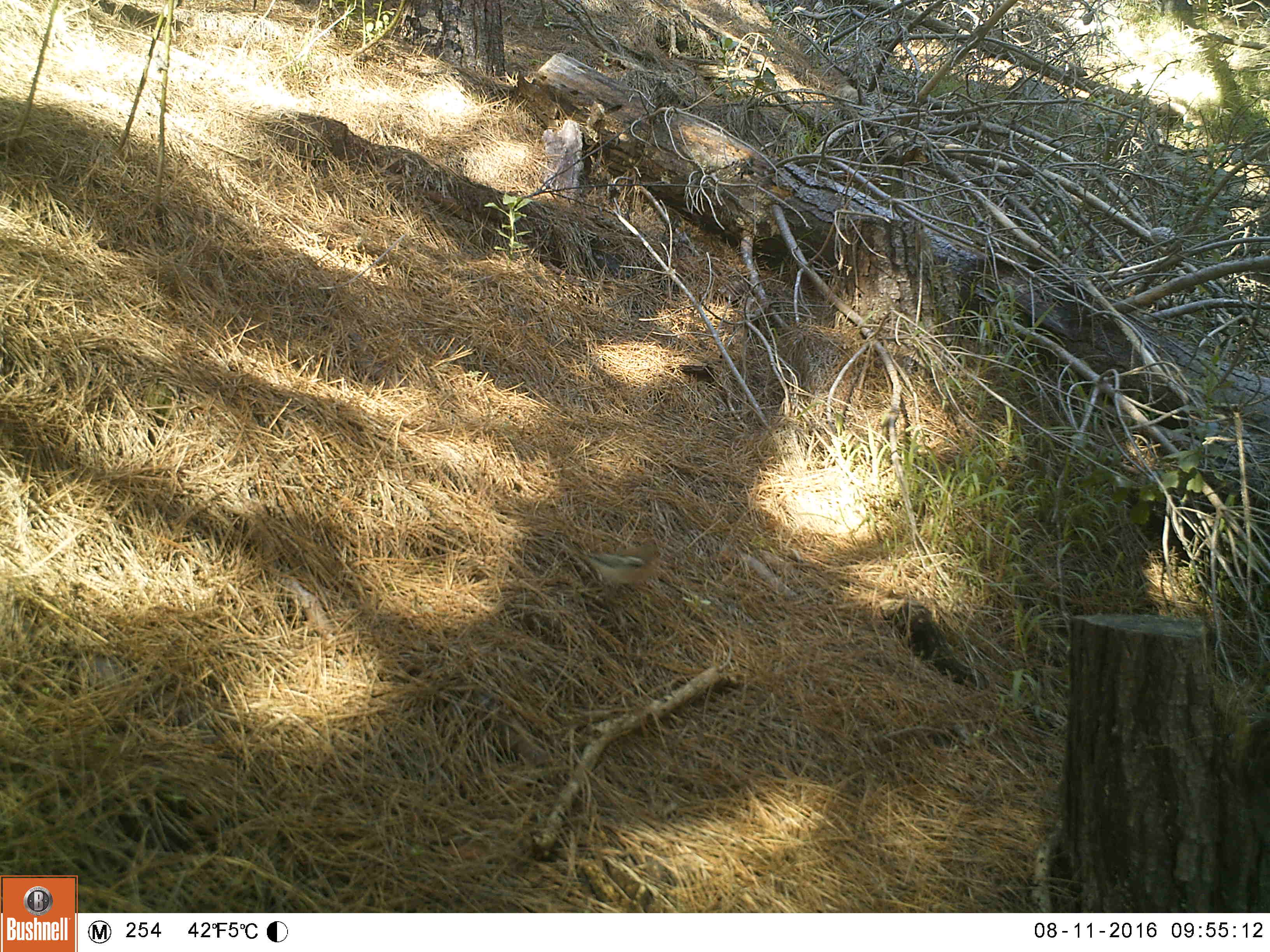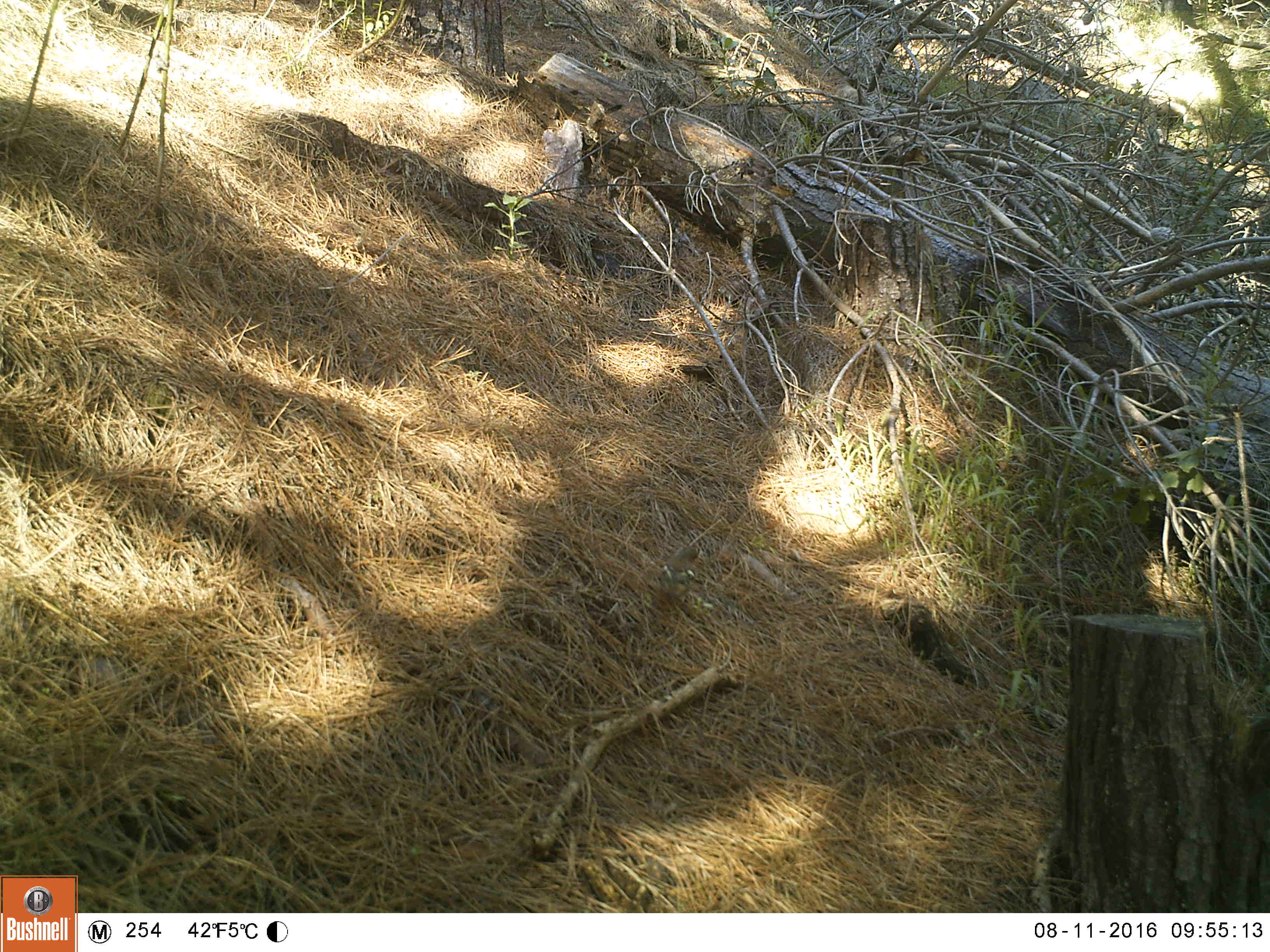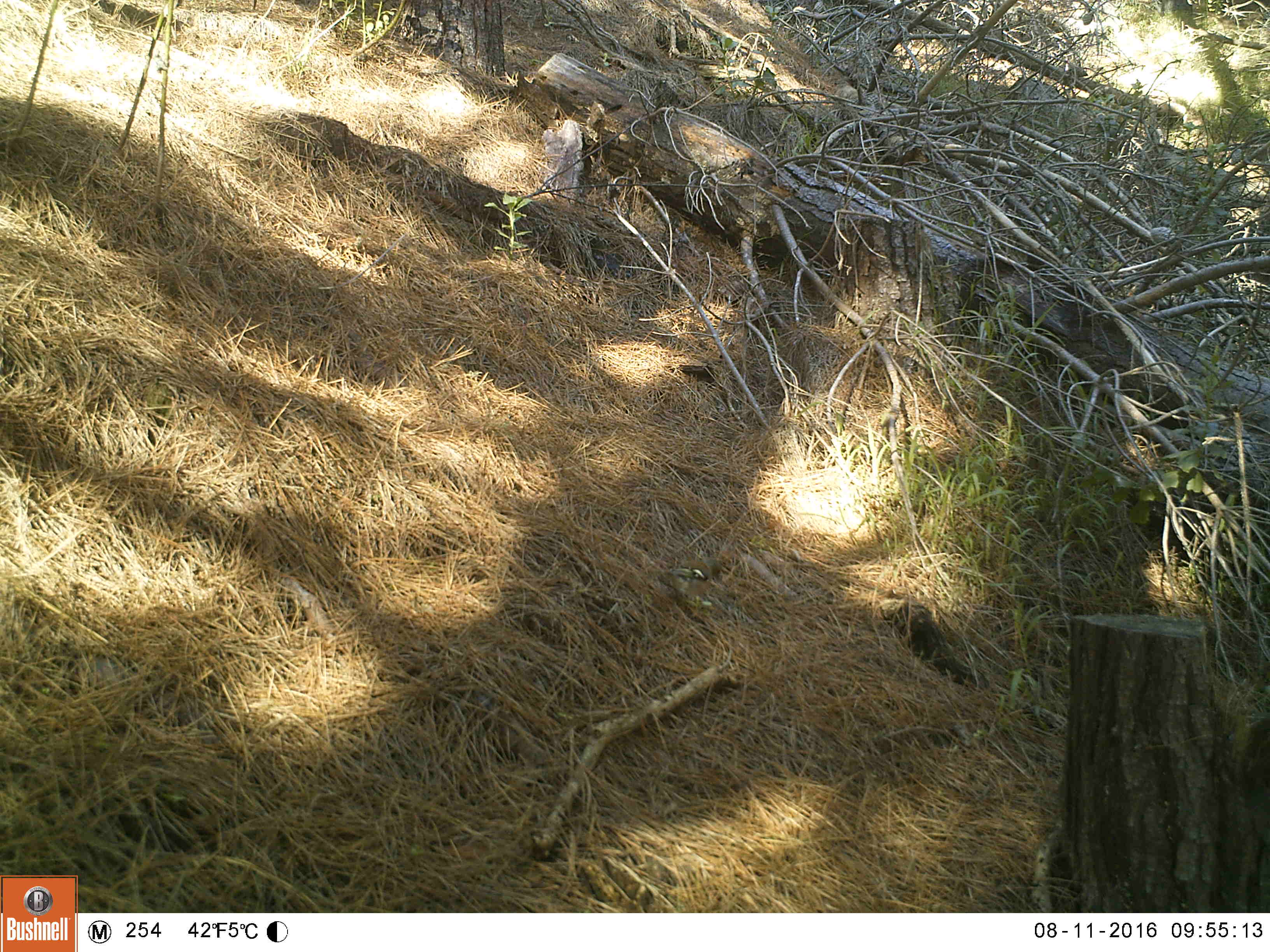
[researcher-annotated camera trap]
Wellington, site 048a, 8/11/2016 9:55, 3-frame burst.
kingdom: Animalia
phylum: Chordata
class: Aves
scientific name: Aves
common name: bird